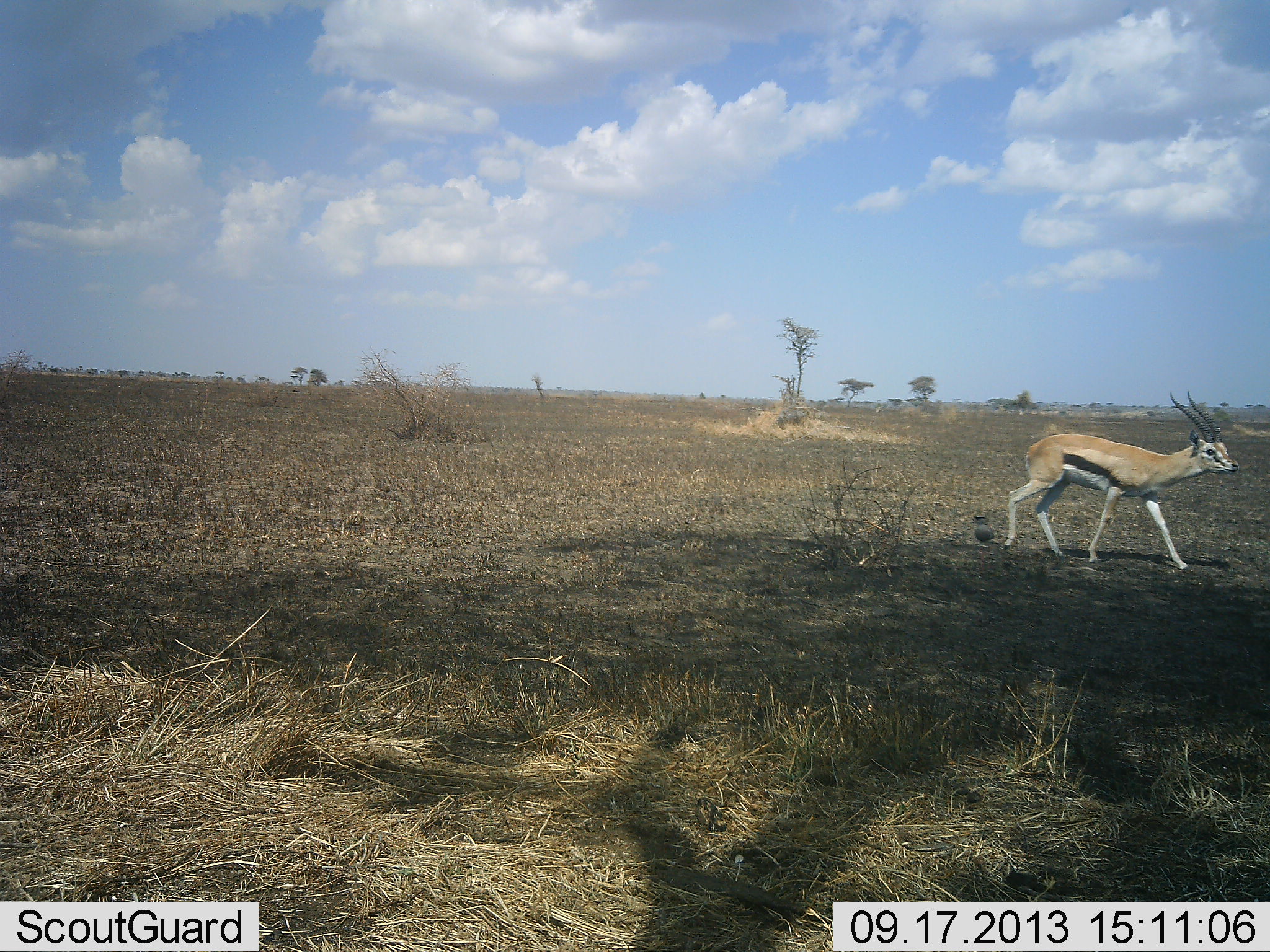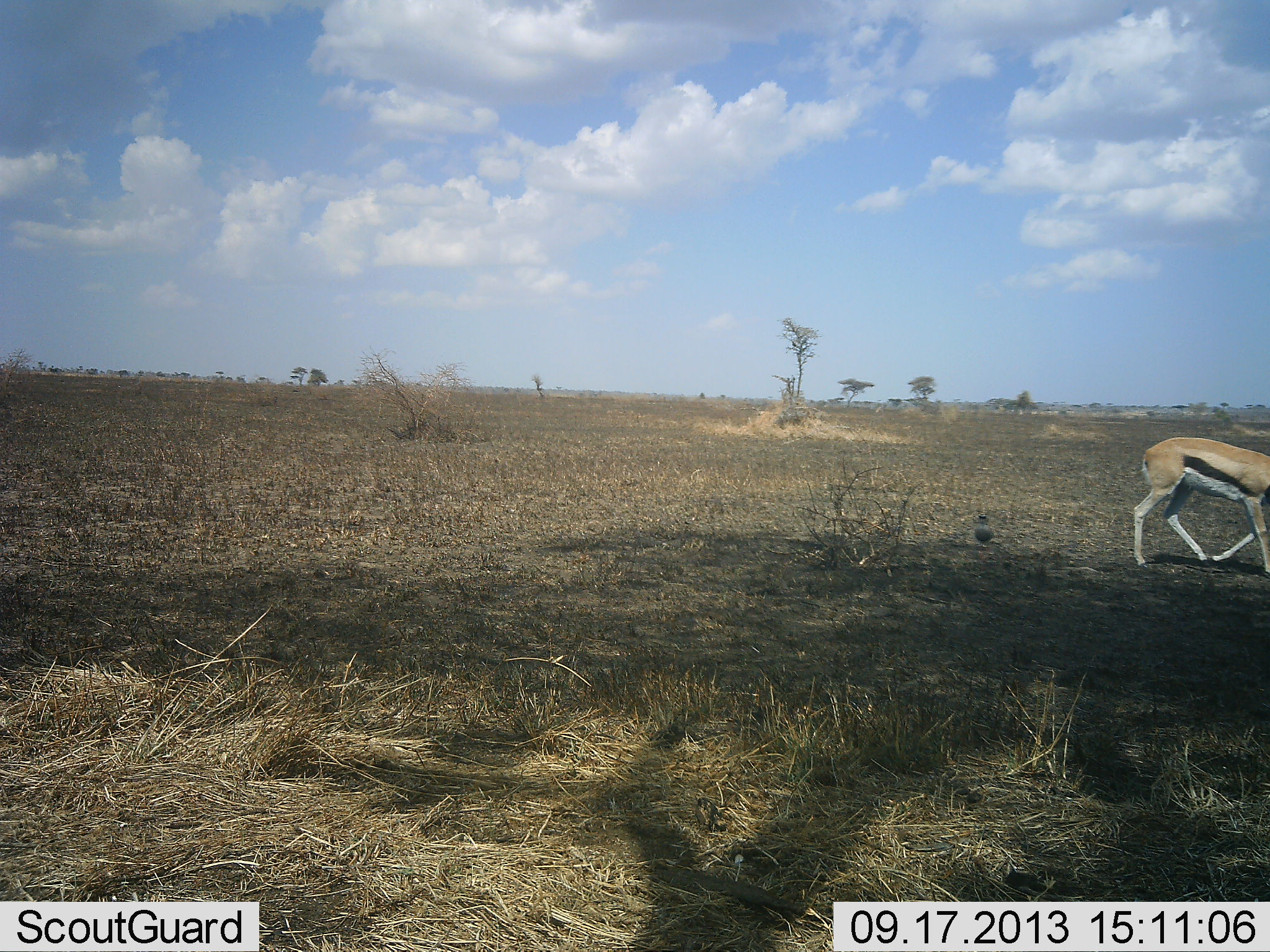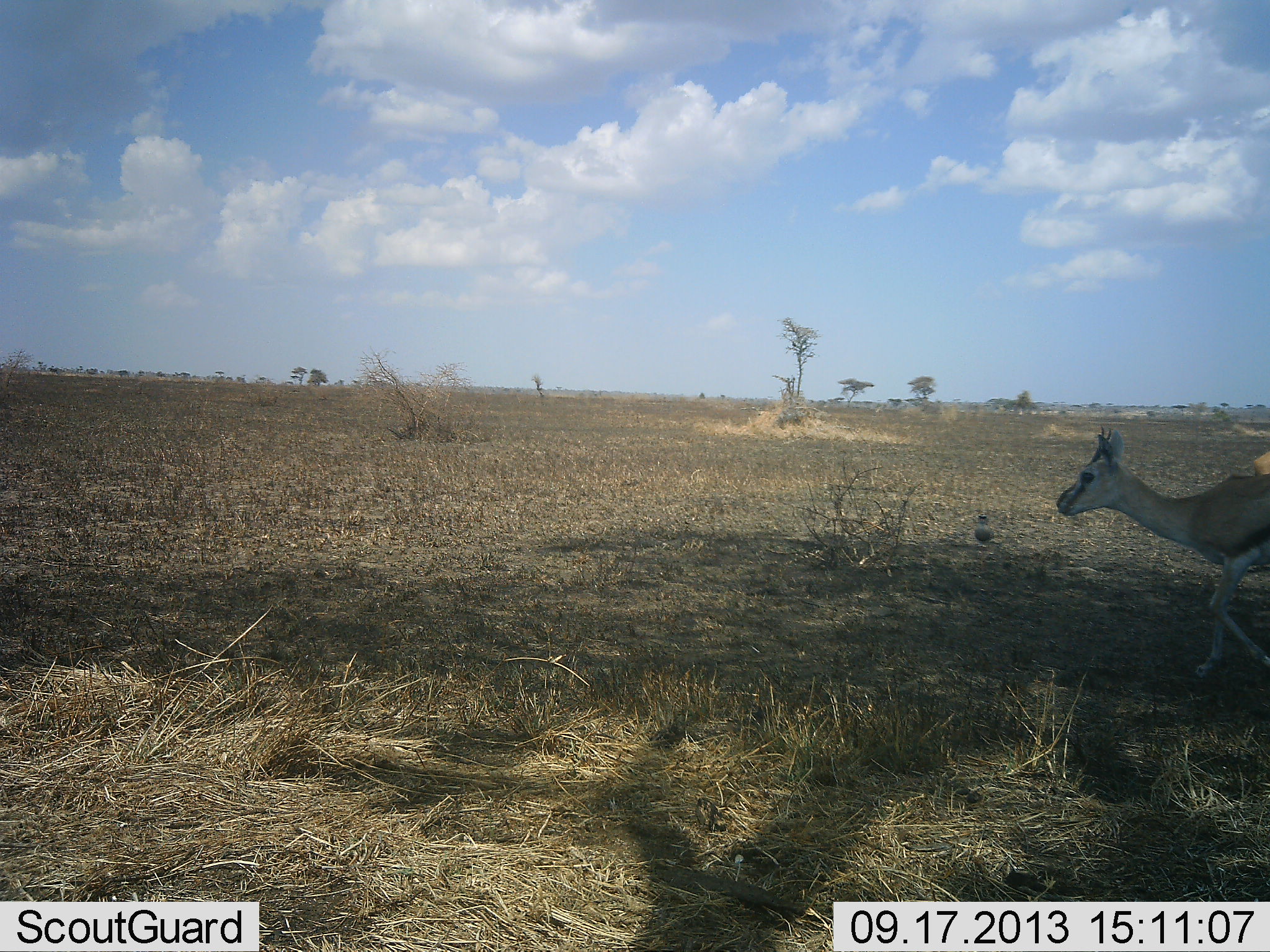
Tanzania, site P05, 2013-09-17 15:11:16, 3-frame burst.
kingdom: Animalia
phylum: Chordata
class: Mammalia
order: Artiodactyla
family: Bovidae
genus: Eudorcas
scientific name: Eudorcas thomsonii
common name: thomson's gazelle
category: gazellethomsons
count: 2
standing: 0%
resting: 3%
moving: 95%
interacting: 0%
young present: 0%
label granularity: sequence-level